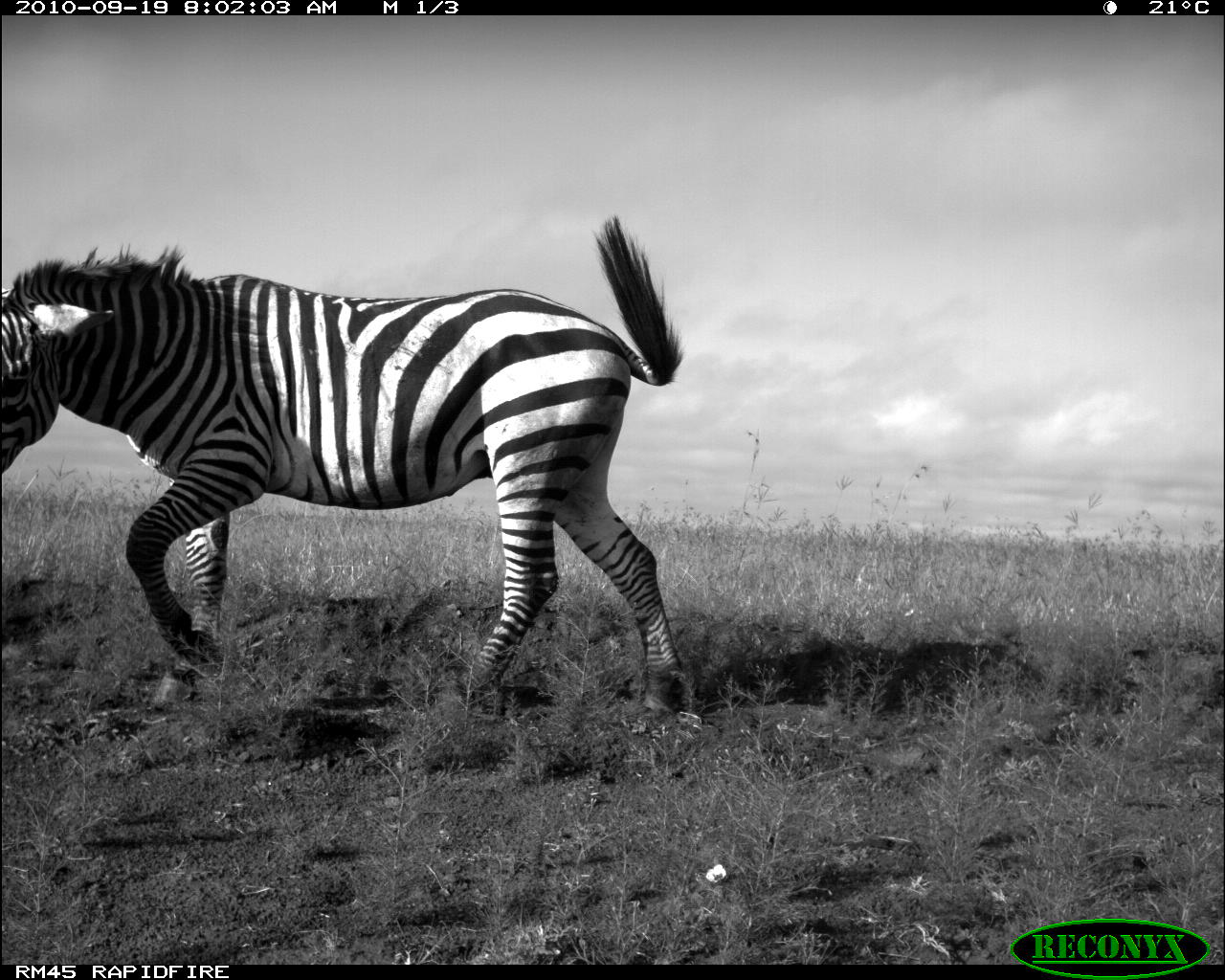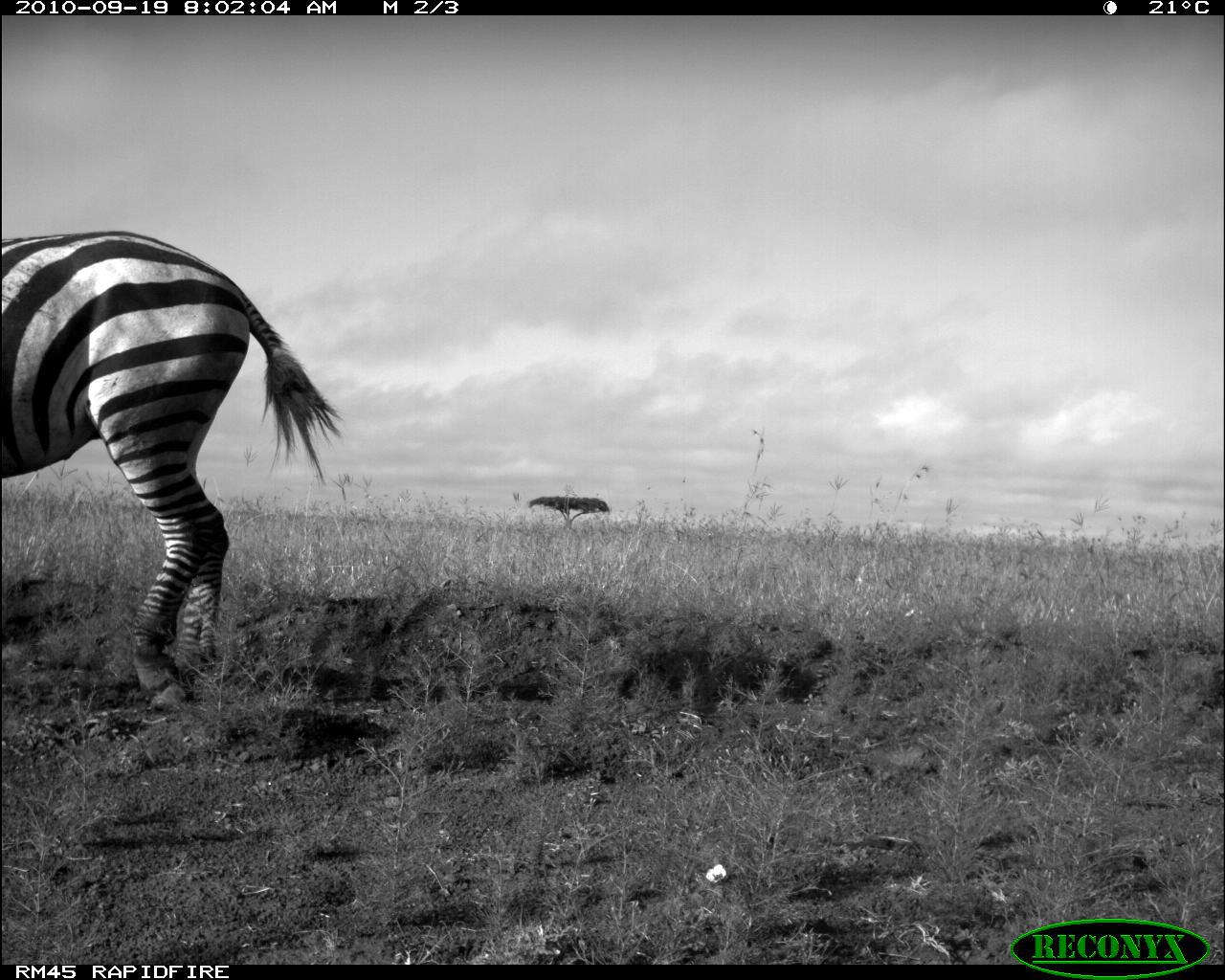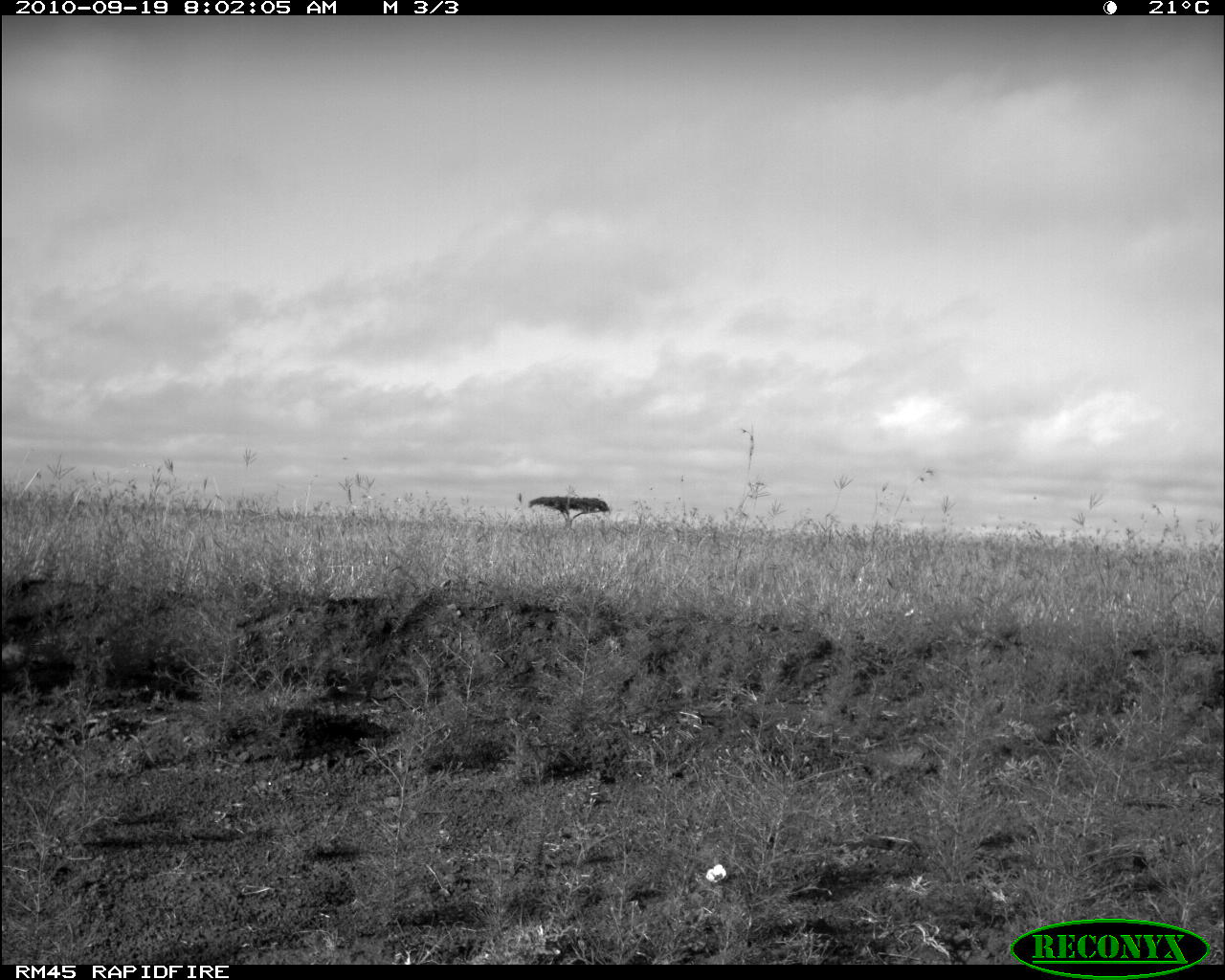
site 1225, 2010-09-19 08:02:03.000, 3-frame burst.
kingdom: Animalia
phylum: Chordata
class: Mammalia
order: Perissodactyla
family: Equidae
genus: Equus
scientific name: Equus quagga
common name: plains zebra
Equus quagga (plains zebra), count 1.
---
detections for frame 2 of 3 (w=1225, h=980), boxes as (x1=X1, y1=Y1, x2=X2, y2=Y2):
equus quagga: (x1=1, y1=227, x2=346, y2=712)